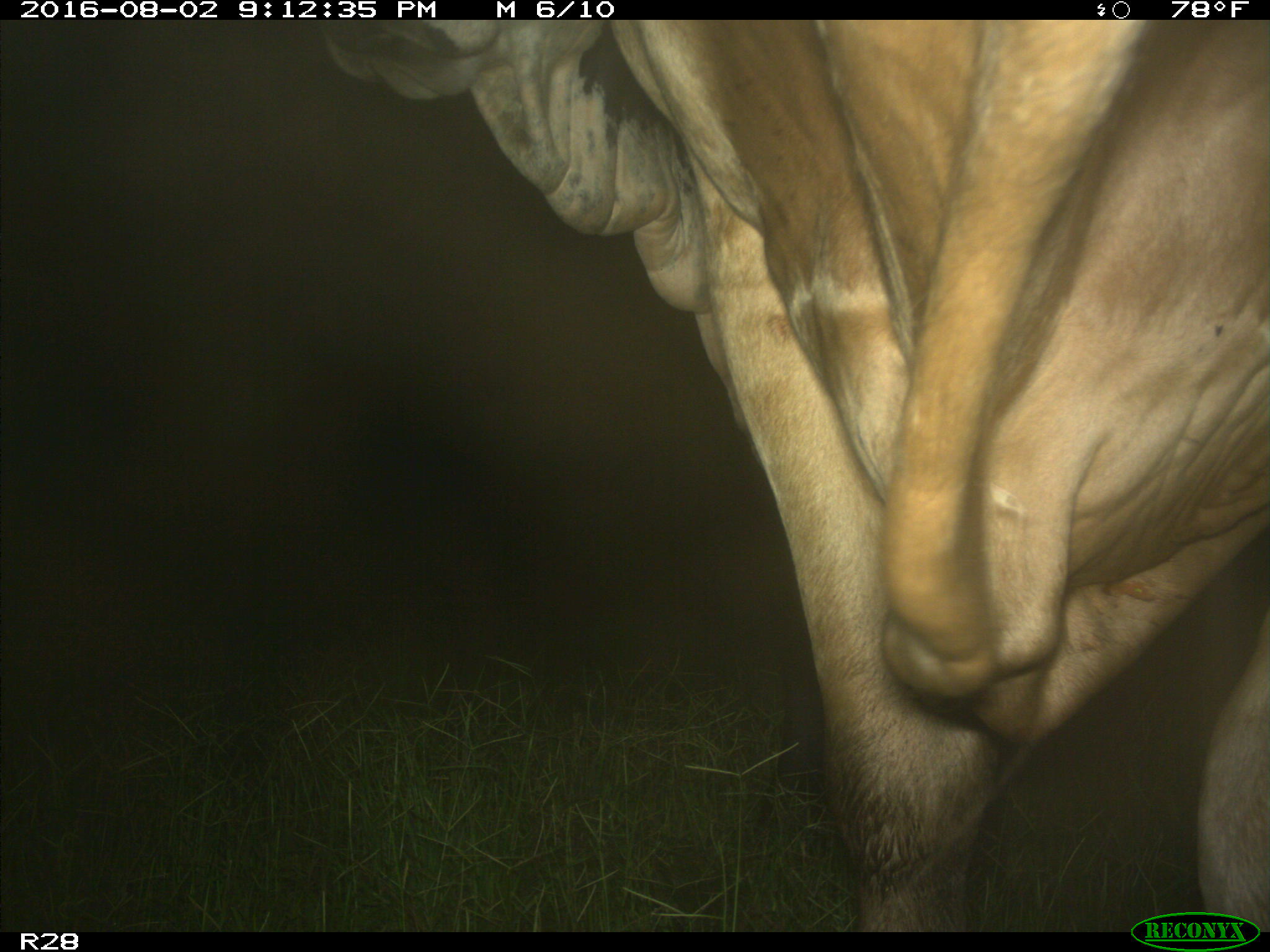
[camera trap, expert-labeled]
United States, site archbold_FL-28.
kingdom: Animalia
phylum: Chordata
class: Mammalia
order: Artiodactyla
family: Bovidae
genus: Bos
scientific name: Bos taurus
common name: domestic cow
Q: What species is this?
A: Bos taurus (domestic cow).